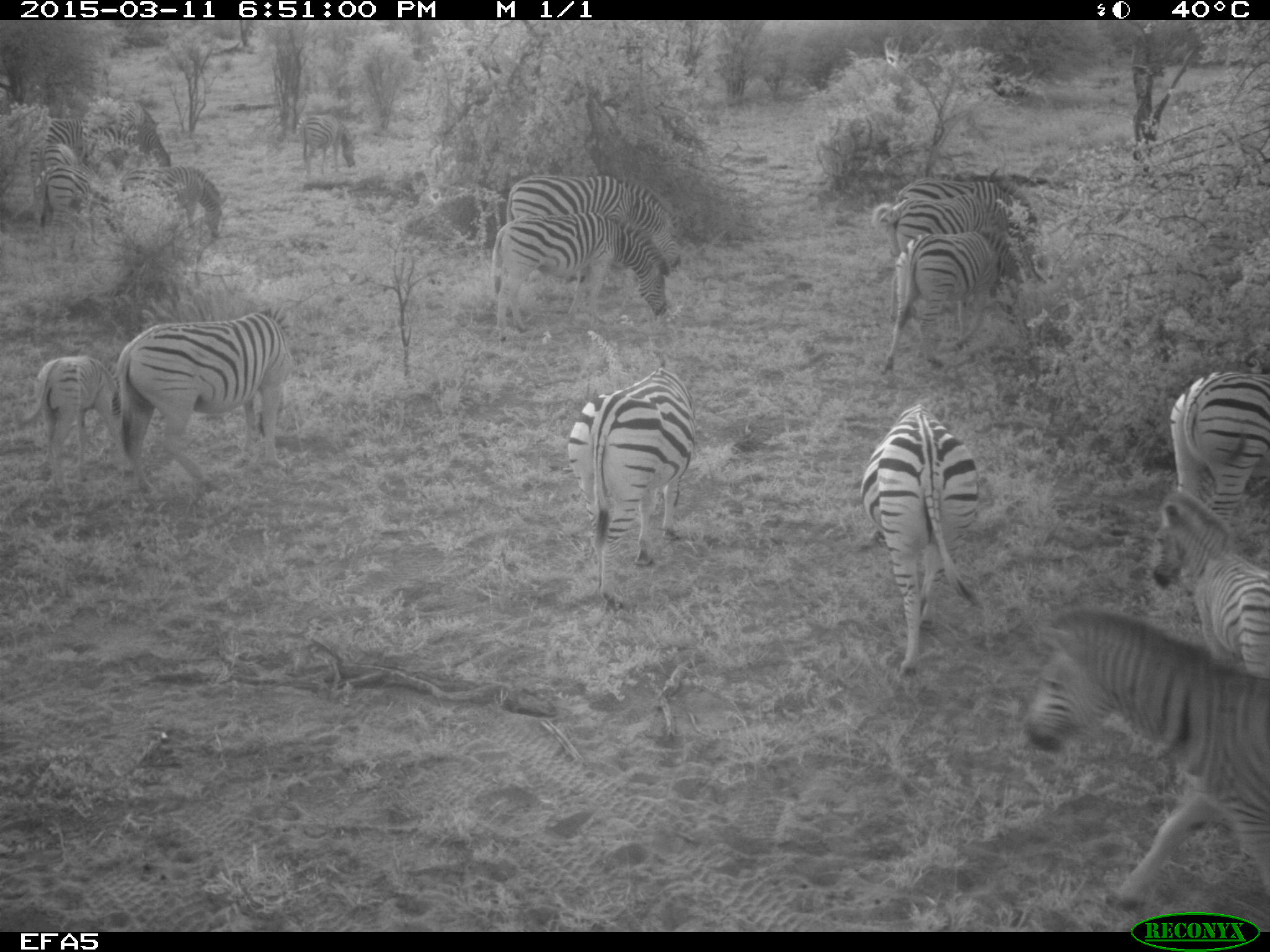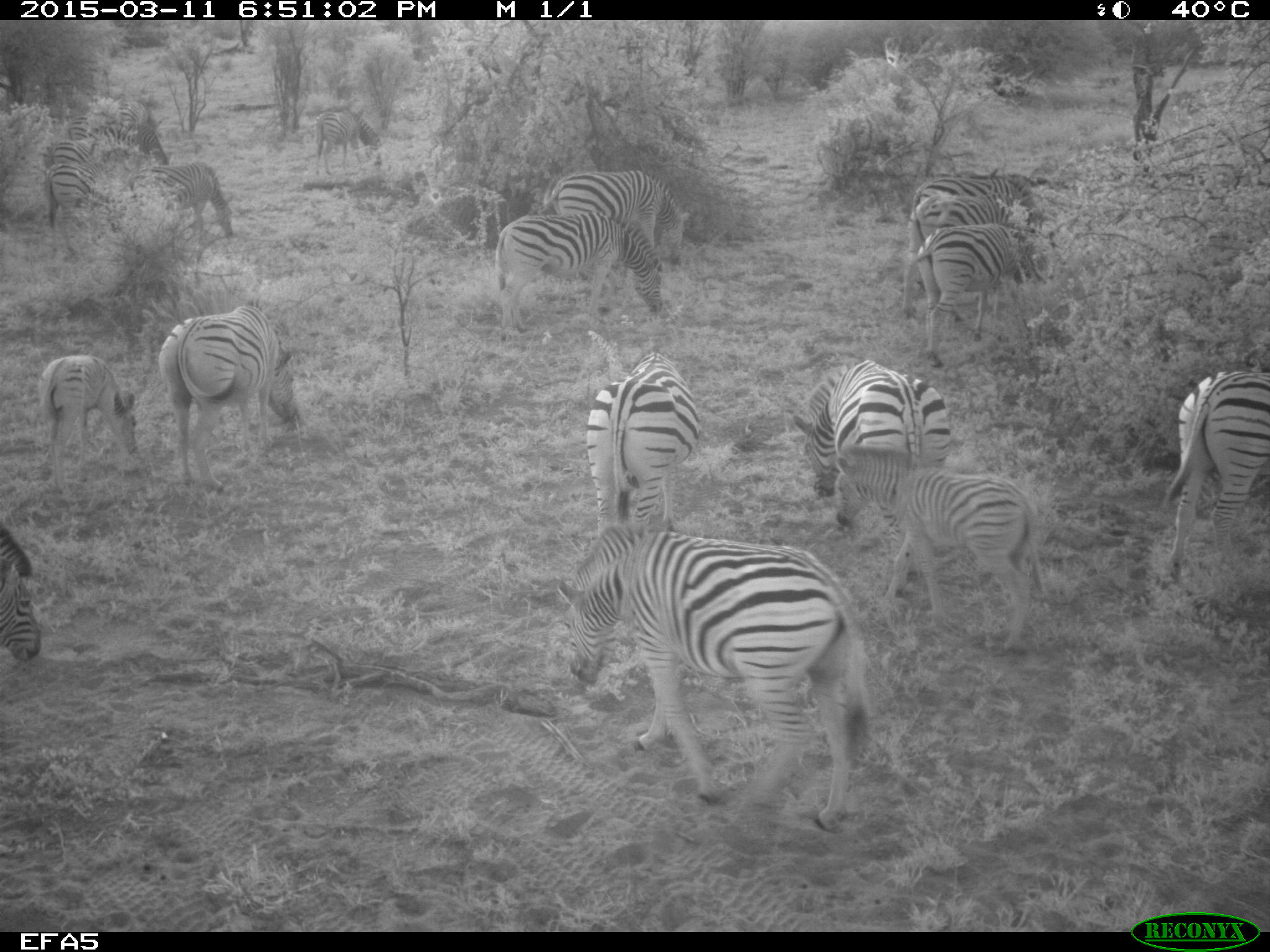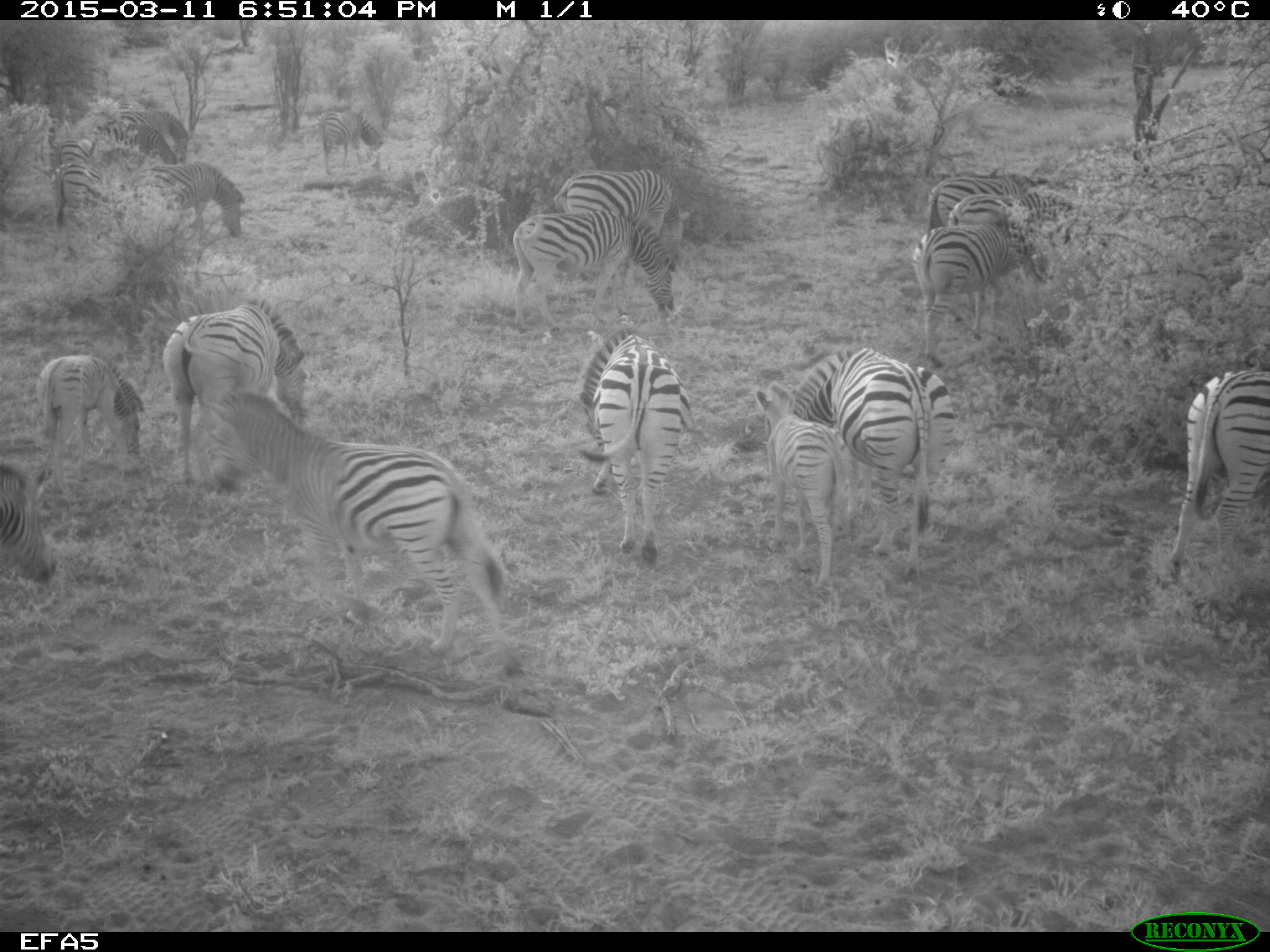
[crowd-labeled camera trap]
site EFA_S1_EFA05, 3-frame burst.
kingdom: Animalia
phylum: Chordata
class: Mammalia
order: Perissodactyla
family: Equidae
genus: Equus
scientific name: Equus quagga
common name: plains zebra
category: zebraplains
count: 11-50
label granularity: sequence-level